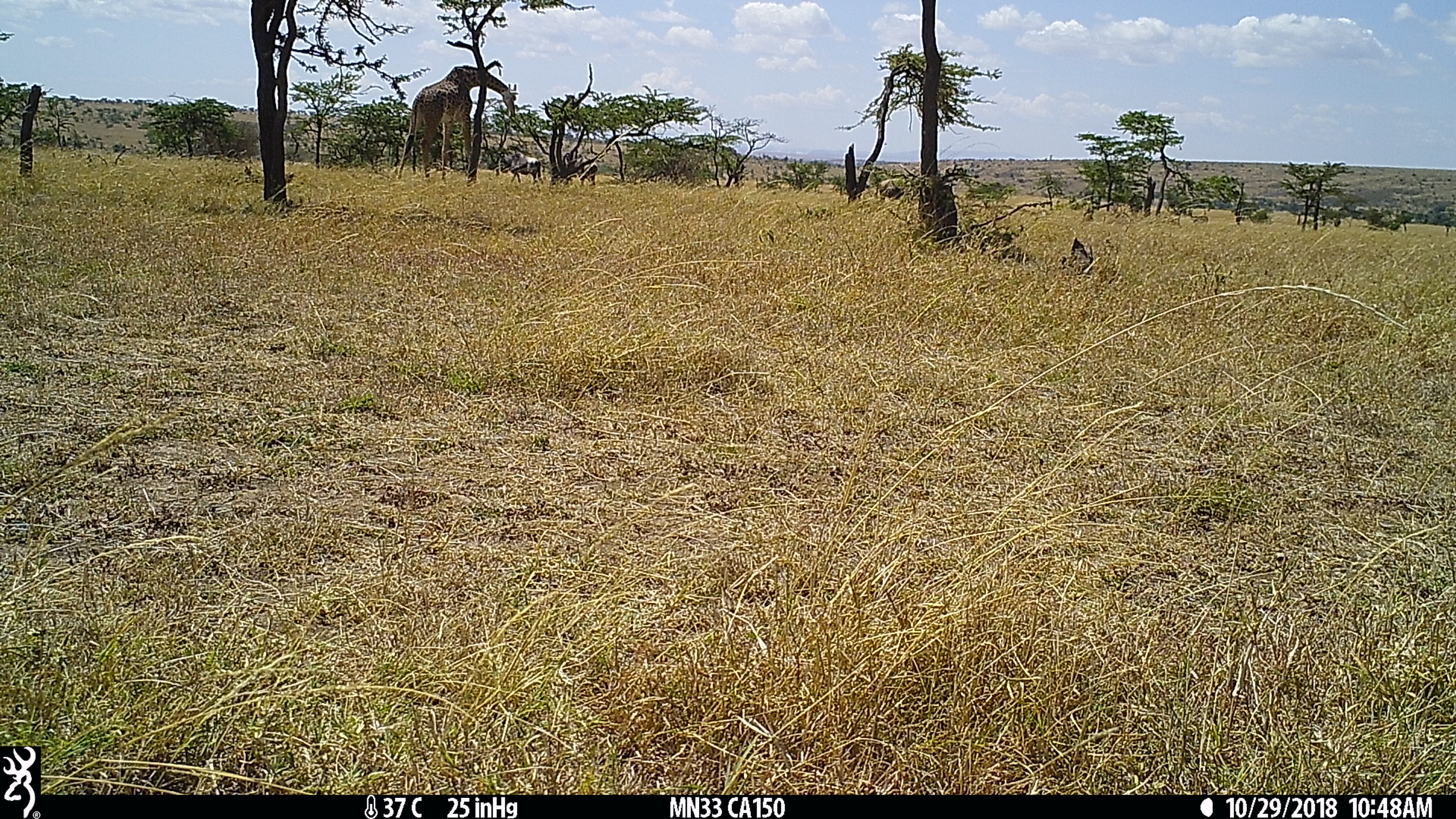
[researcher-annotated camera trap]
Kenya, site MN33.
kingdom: Animalia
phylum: Chordata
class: Mammalia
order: Artiodactyla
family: Giraffidae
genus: Giraffa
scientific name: Giraffa camelopardalis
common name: northern giraffe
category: giraffe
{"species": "giraffe (northern giraffe) (Giraffa camelopardalis)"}